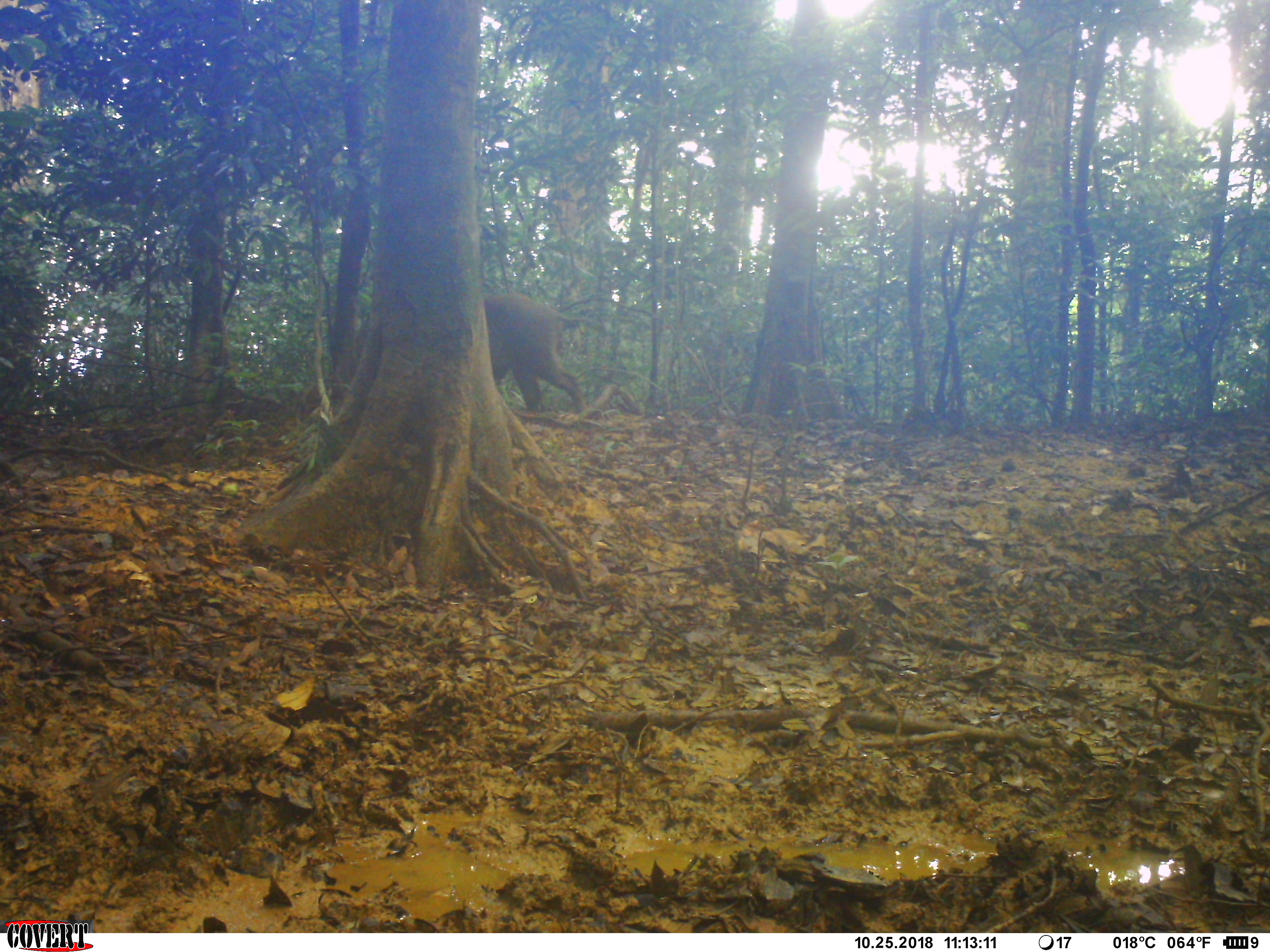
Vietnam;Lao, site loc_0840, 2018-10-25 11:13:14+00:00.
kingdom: Animalia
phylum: Chordata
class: Mammalia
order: Artiodactyla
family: Suidae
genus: Sus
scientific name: Sus scrofa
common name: eurasian wild pig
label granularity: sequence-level